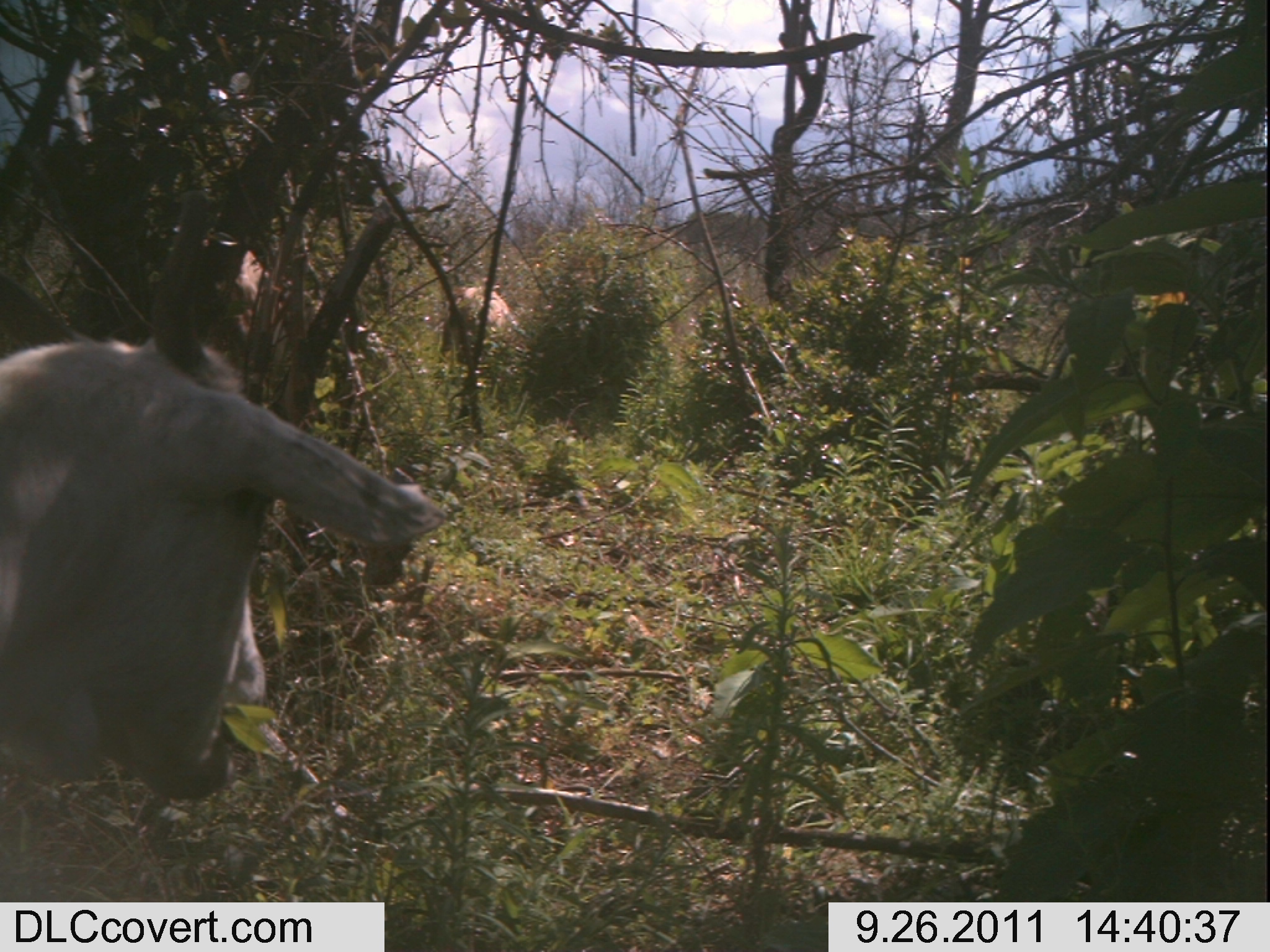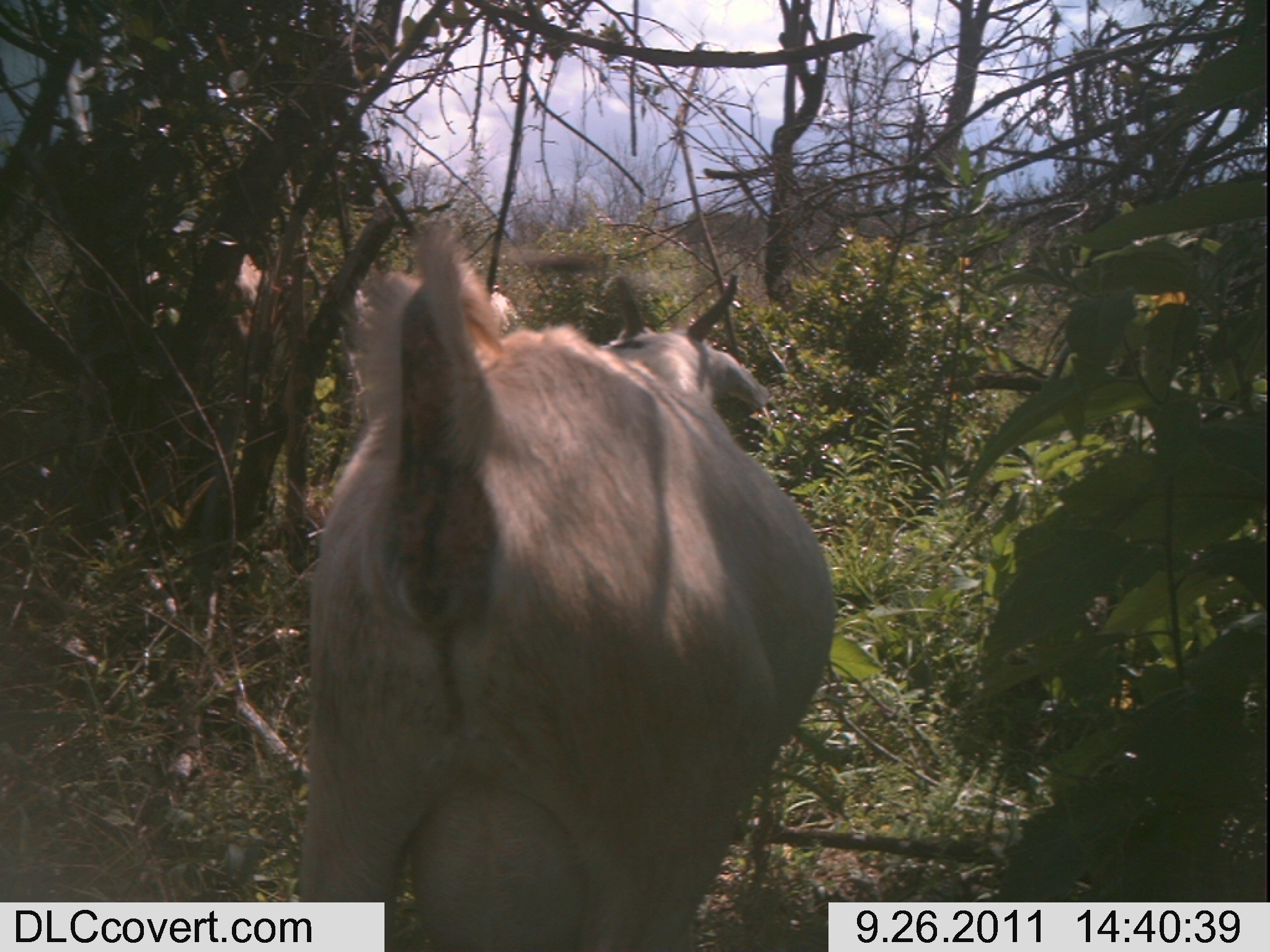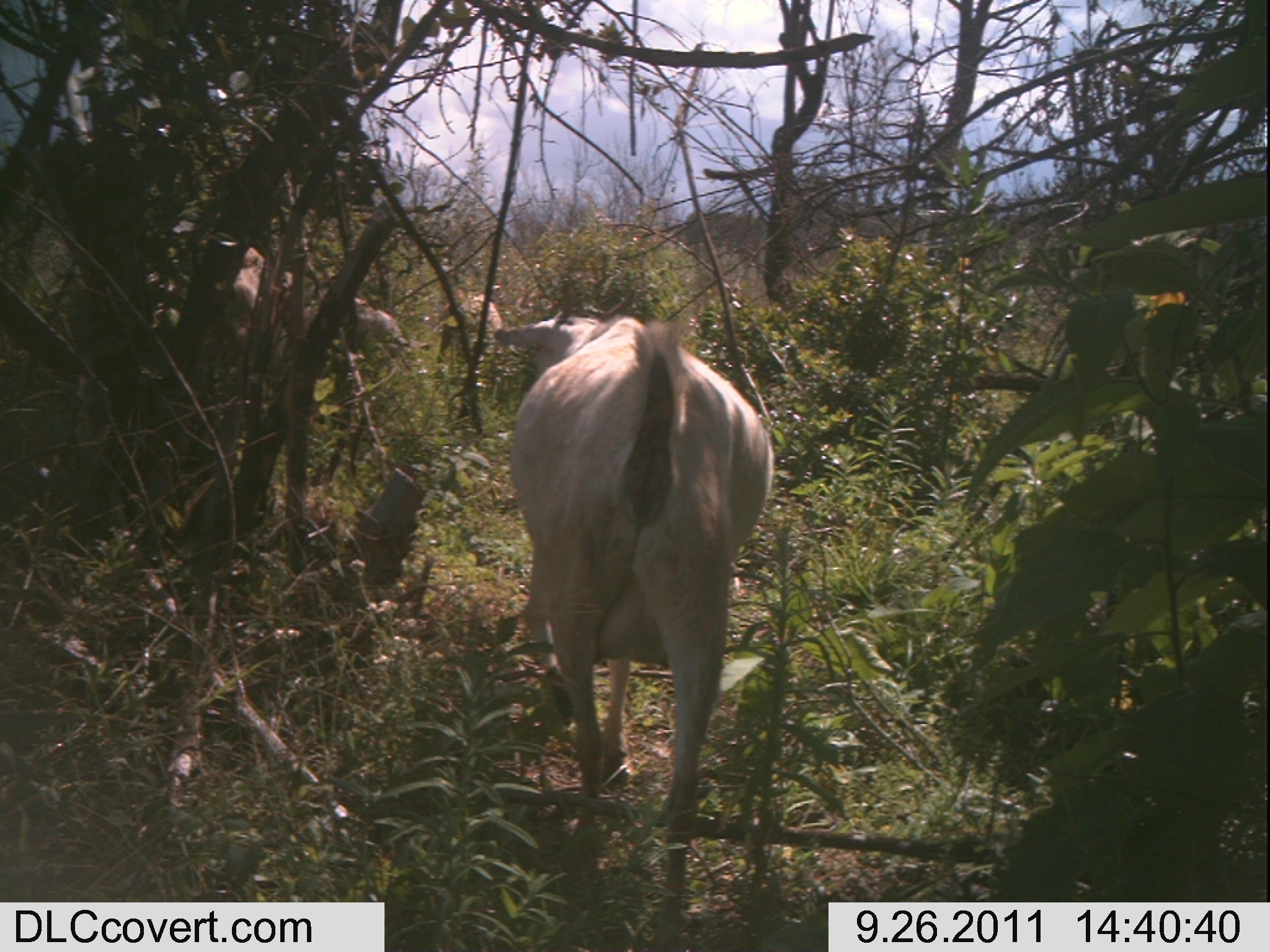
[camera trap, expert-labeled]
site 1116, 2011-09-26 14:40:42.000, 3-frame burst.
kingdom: Animalia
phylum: Chordata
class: Mammalia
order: Artiodactyla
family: Bovidae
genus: Capra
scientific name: Capra aegagrus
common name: wild goat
Capra aegagrus (wild goat), count 3.